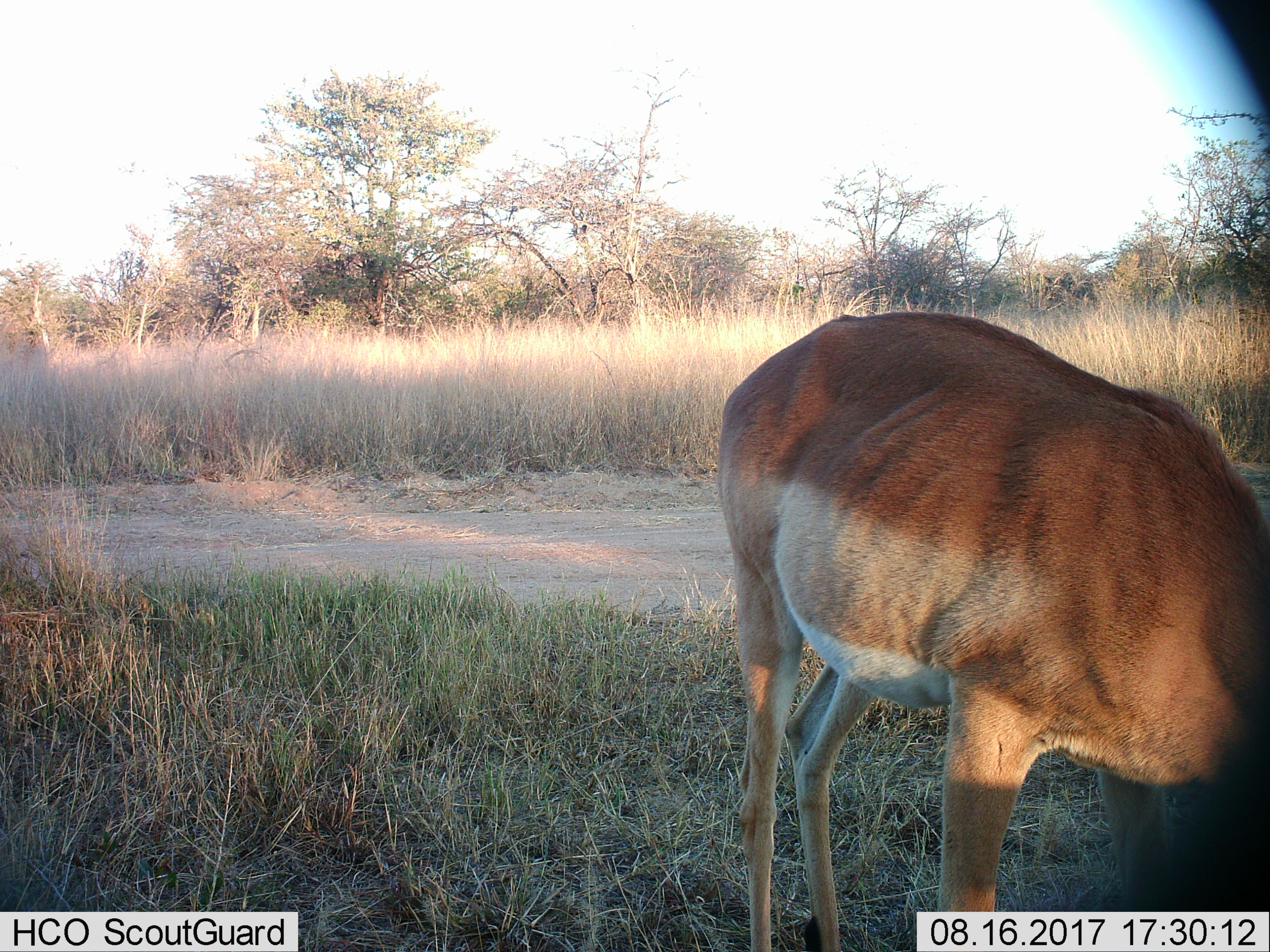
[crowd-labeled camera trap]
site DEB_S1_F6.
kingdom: Animalia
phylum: Chordata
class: Mammalia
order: Artiodactyla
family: Bovidae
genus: Aepyceros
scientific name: Aepyceros melampus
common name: impala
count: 1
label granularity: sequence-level